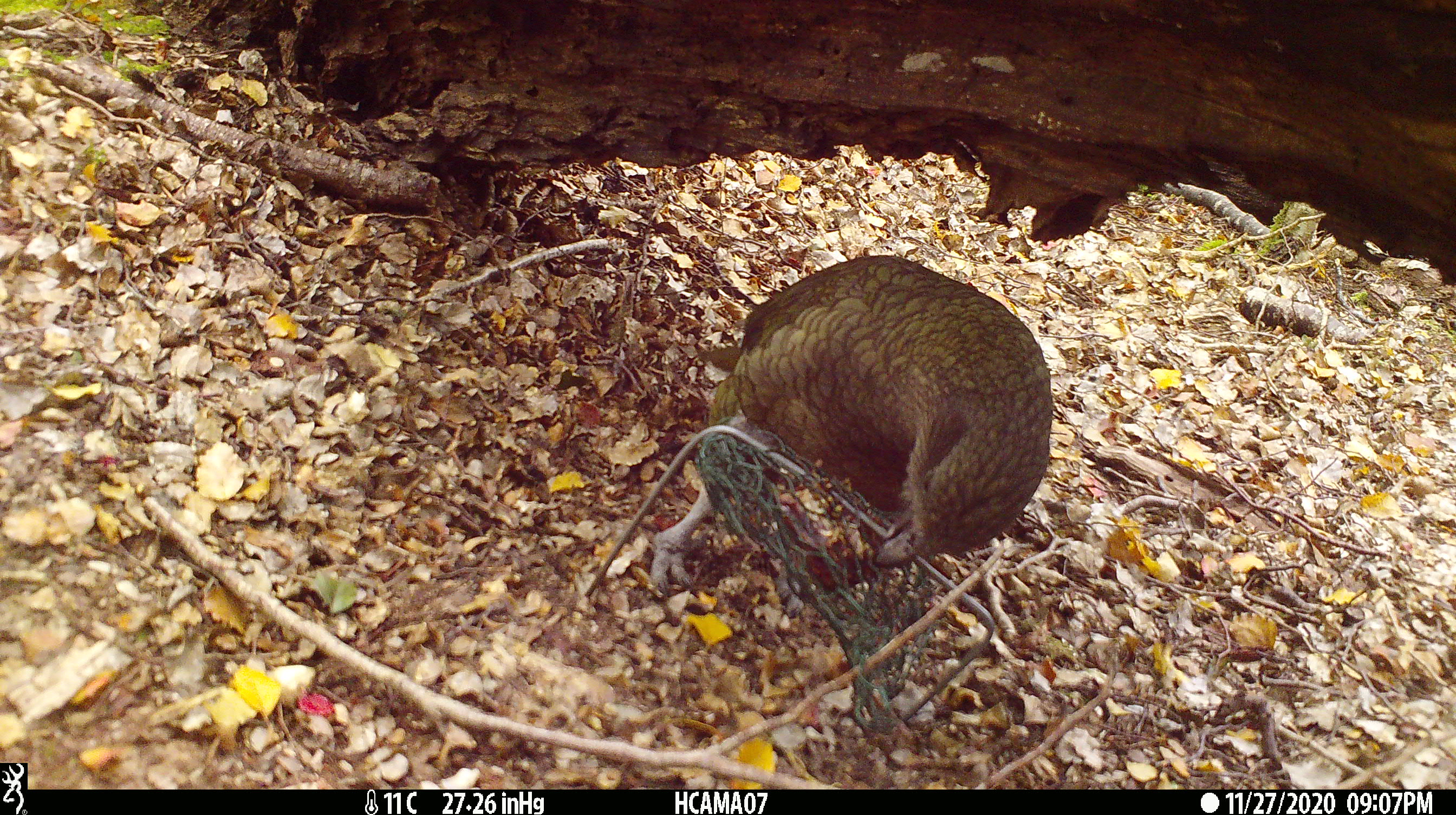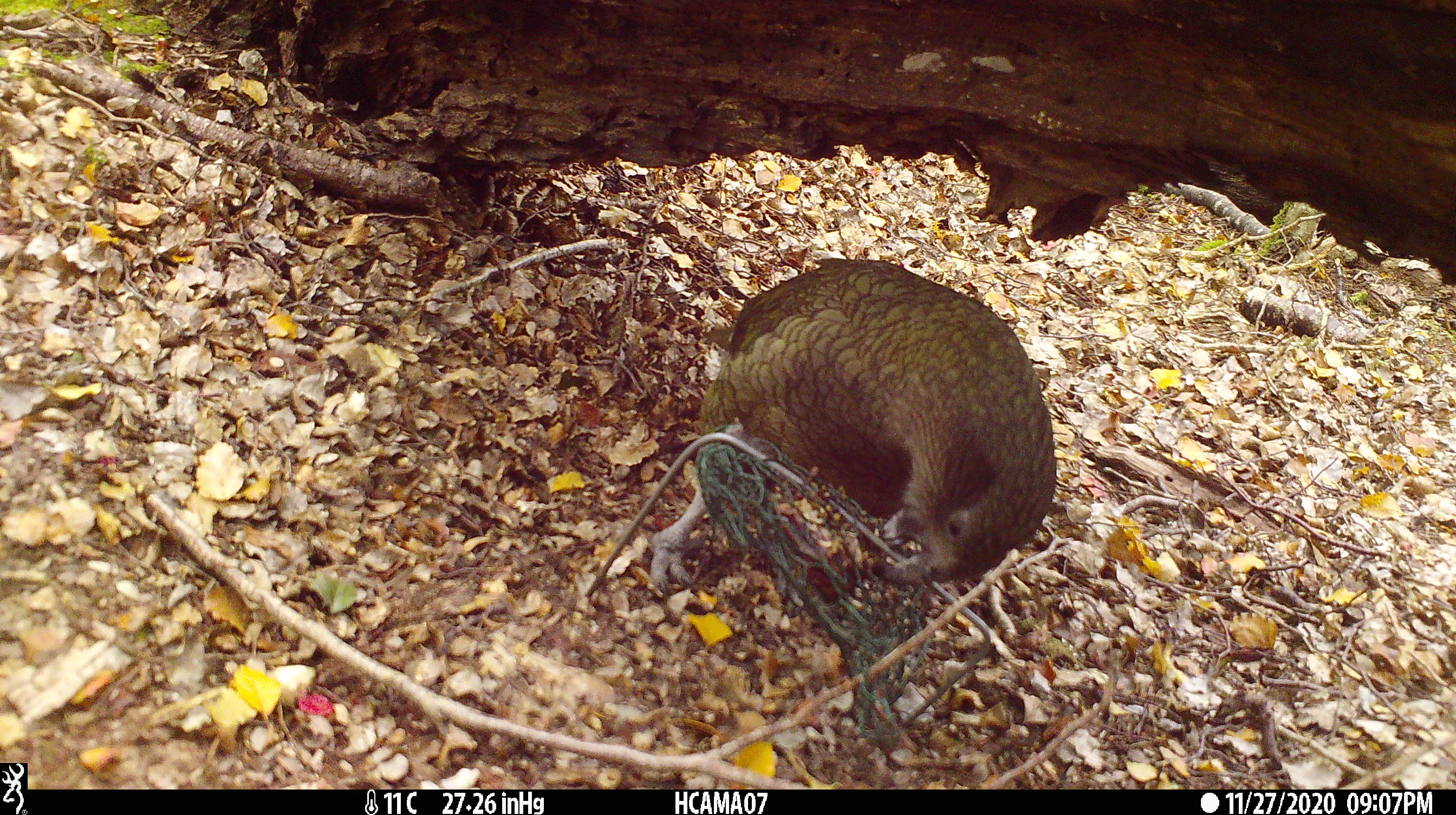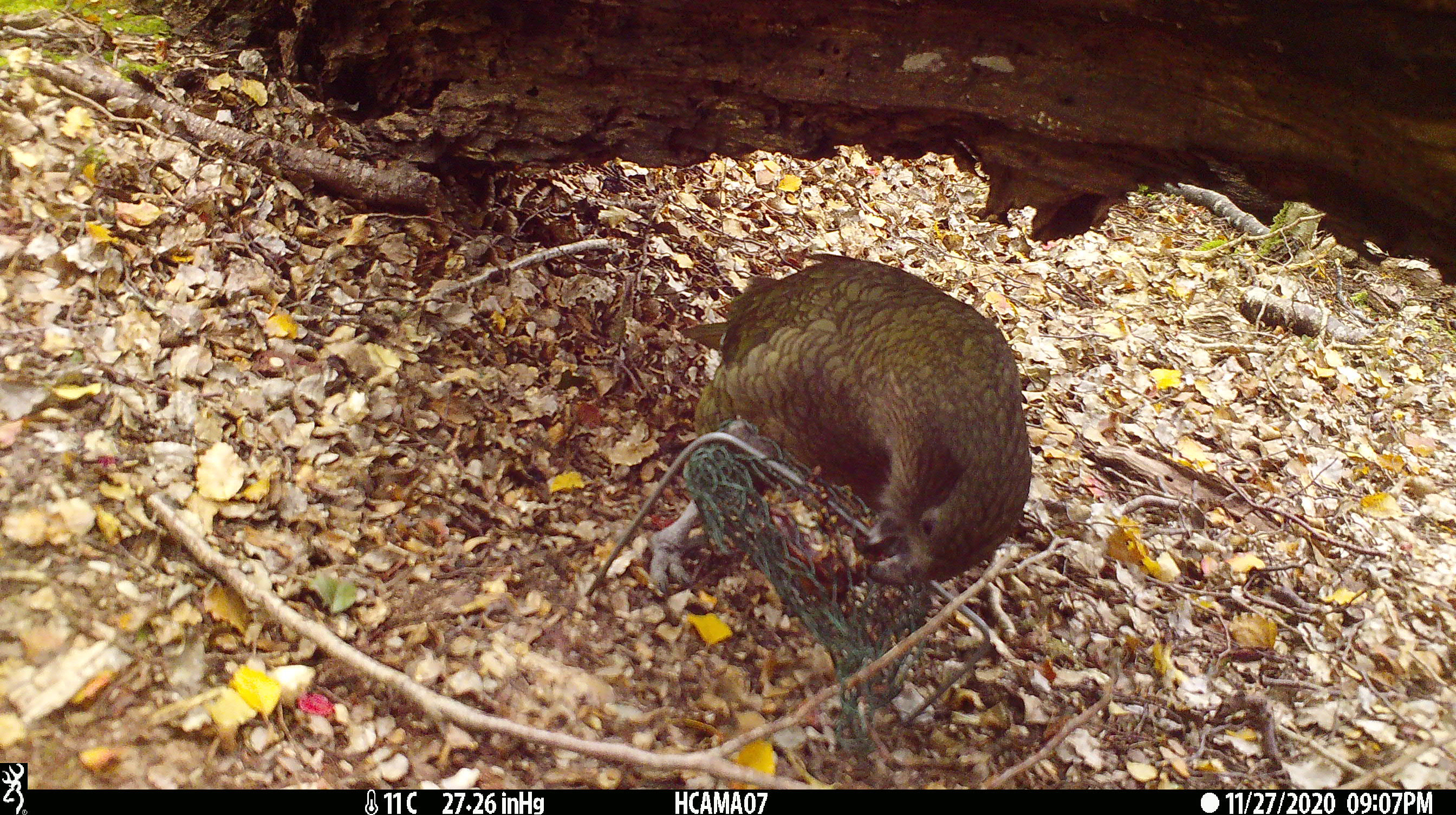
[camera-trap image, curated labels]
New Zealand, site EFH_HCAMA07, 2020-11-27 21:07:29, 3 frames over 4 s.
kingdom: Animalia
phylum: Chordata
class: Aves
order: Psittaciformes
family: Strigopidae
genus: Nestor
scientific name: Nestor notabilis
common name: kea